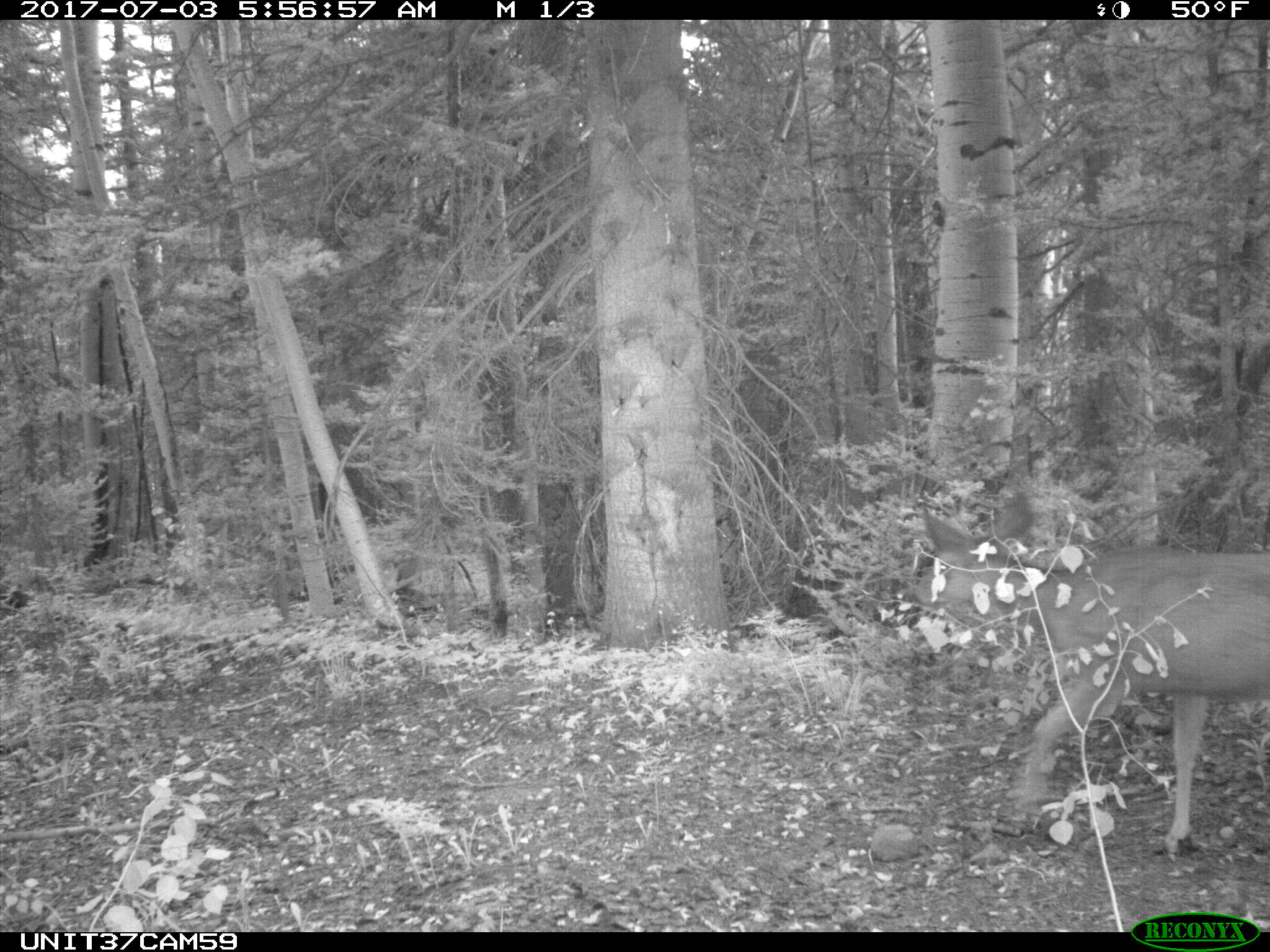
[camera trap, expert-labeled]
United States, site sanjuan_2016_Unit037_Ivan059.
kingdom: Animalia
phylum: Chordata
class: Mammalia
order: Artiodactyla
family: Cervidae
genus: Odocoileus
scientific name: Odocoileus hemionus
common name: mule deer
Odocoileus hemionus (mule deer).